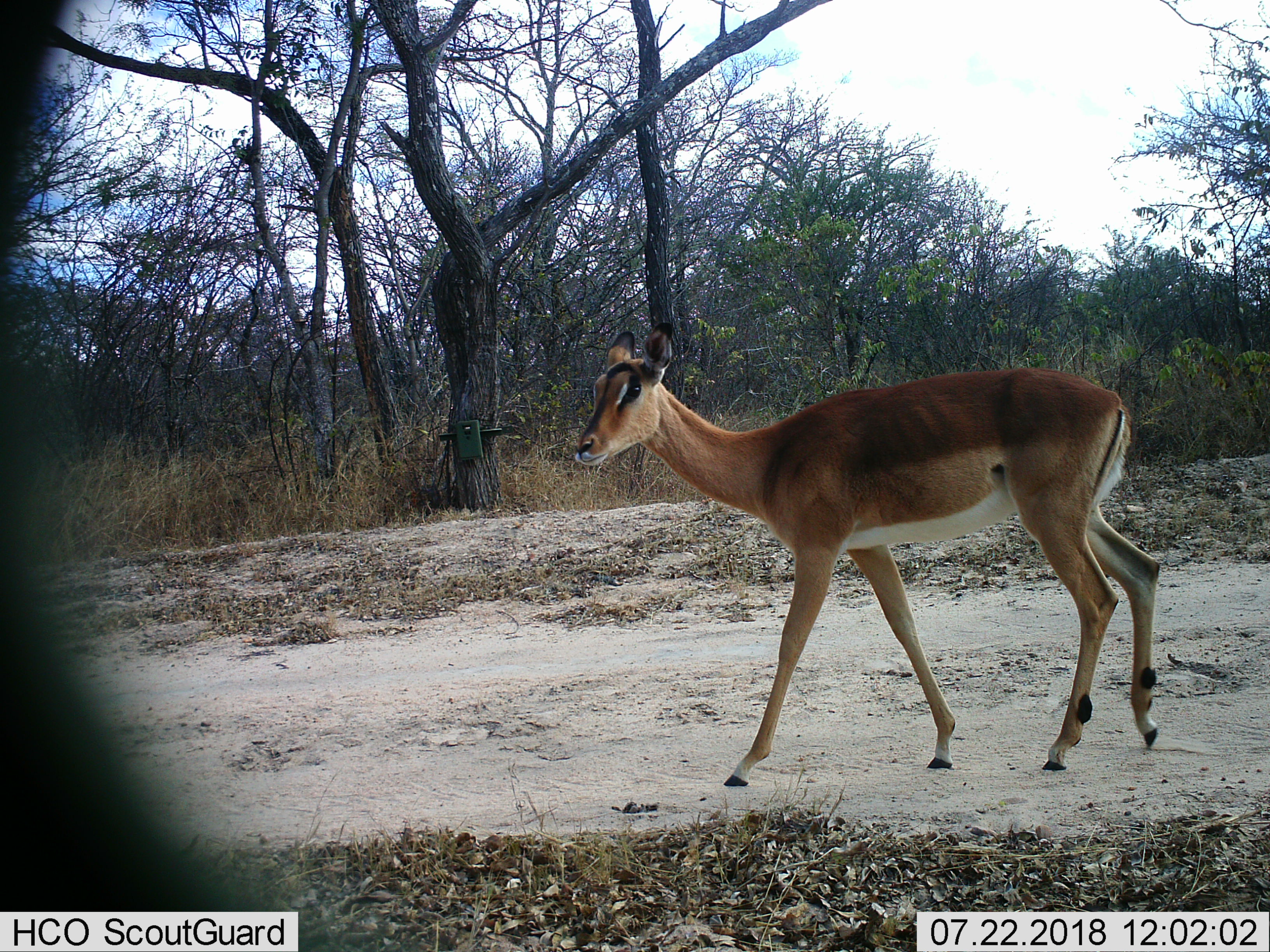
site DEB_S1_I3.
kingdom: Animalia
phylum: Chordata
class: Mammalia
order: Artiodactyla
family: Bovidae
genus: Aepyceros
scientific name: Aepyceros melampus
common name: impala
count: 1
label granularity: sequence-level